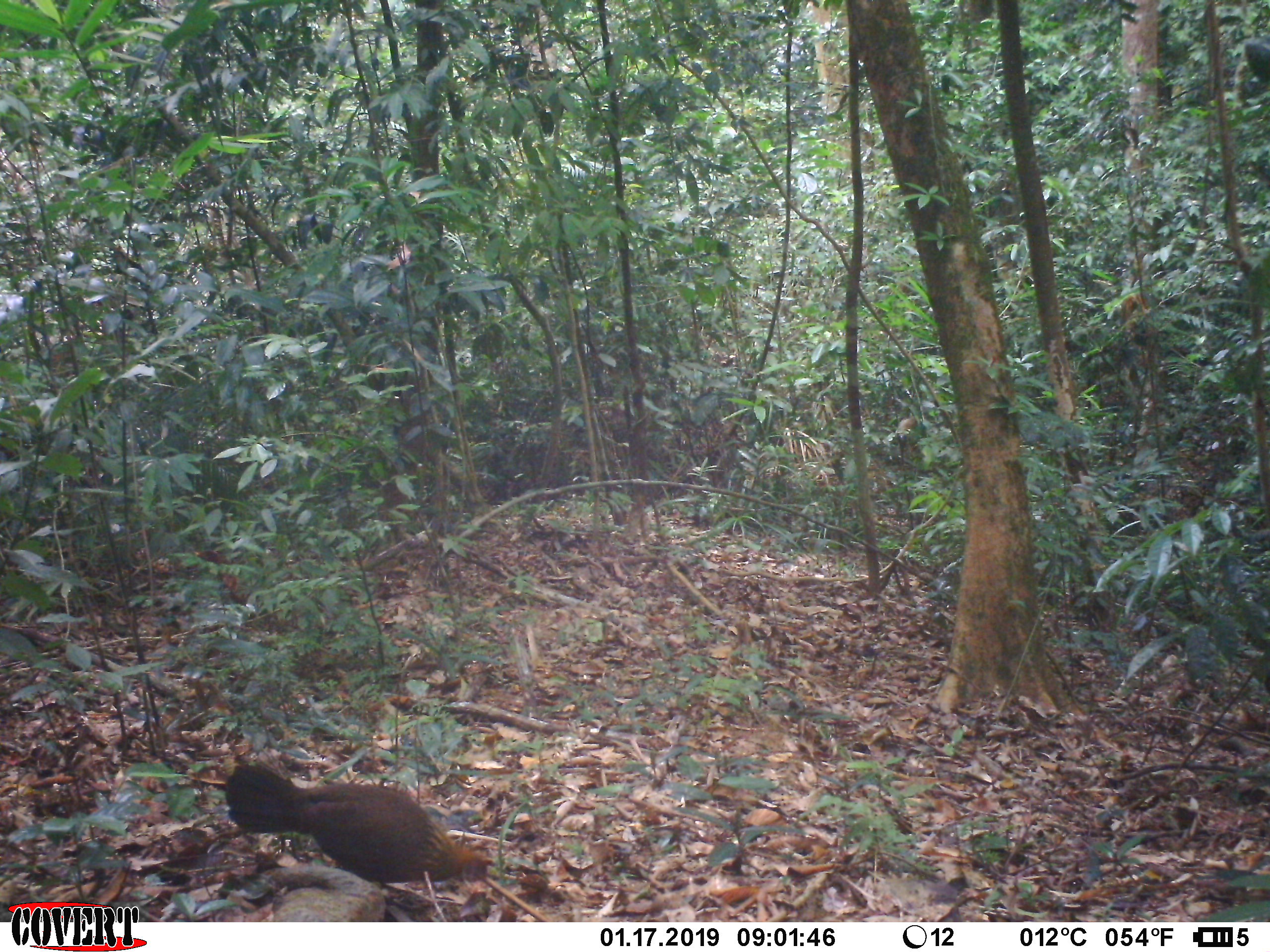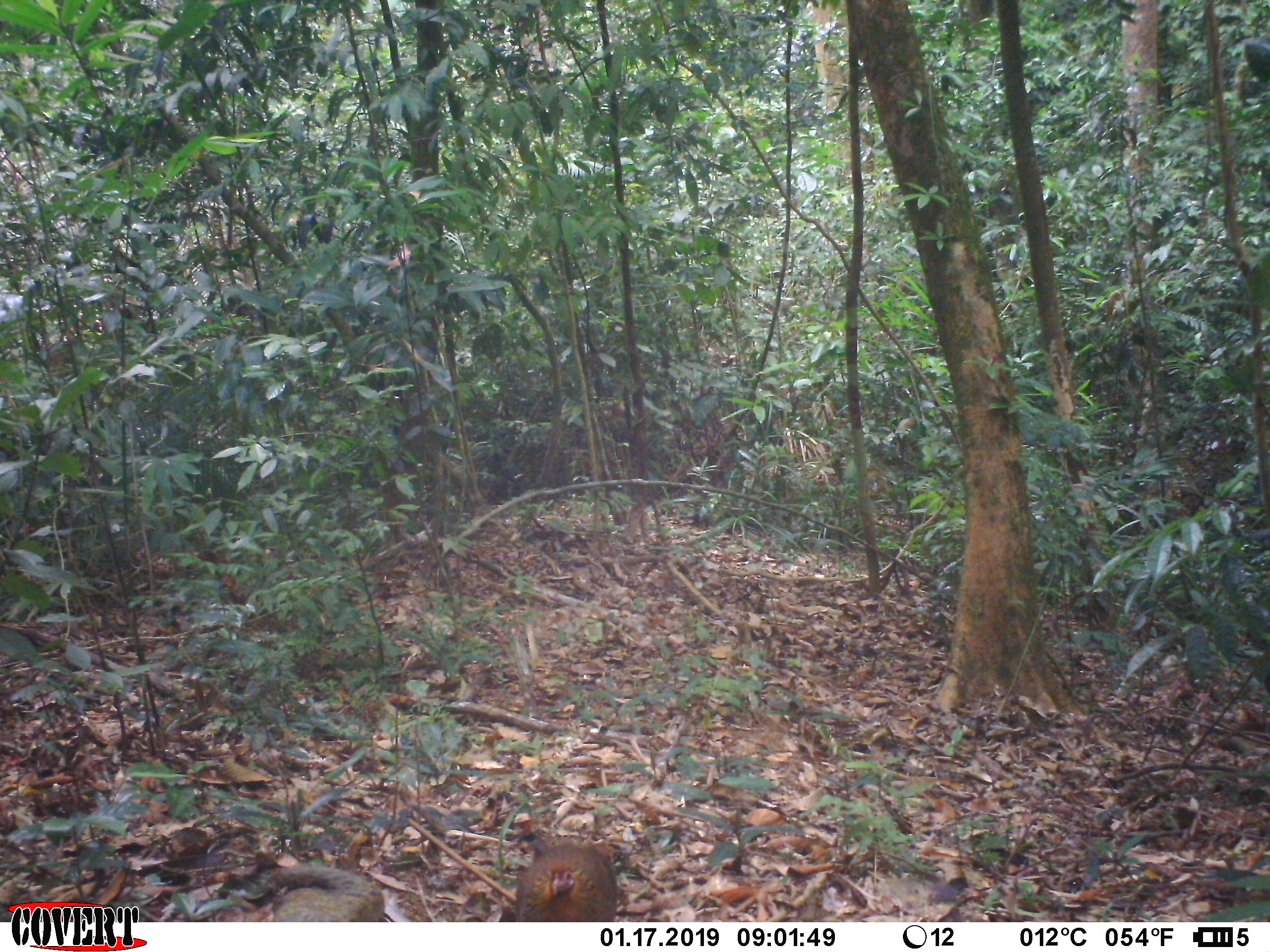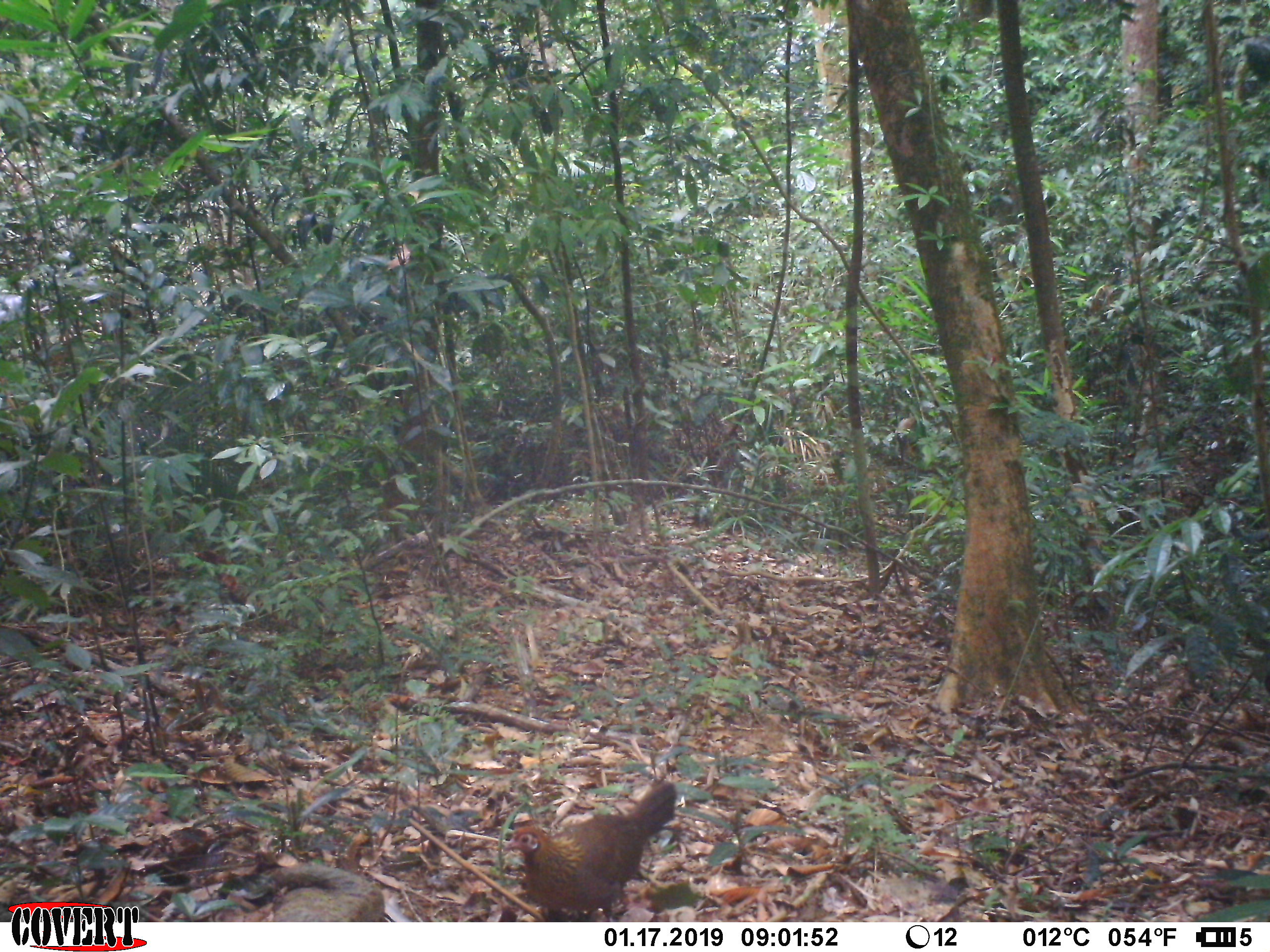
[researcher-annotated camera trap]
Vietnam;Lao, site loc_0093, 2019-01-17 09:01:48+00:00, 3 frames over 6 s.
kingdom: Animalia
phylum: Chordata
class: Aves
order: Galliformes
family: Phasianidae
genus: Gallus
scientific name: Gallus gallus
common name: red junglefowl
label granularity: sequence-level